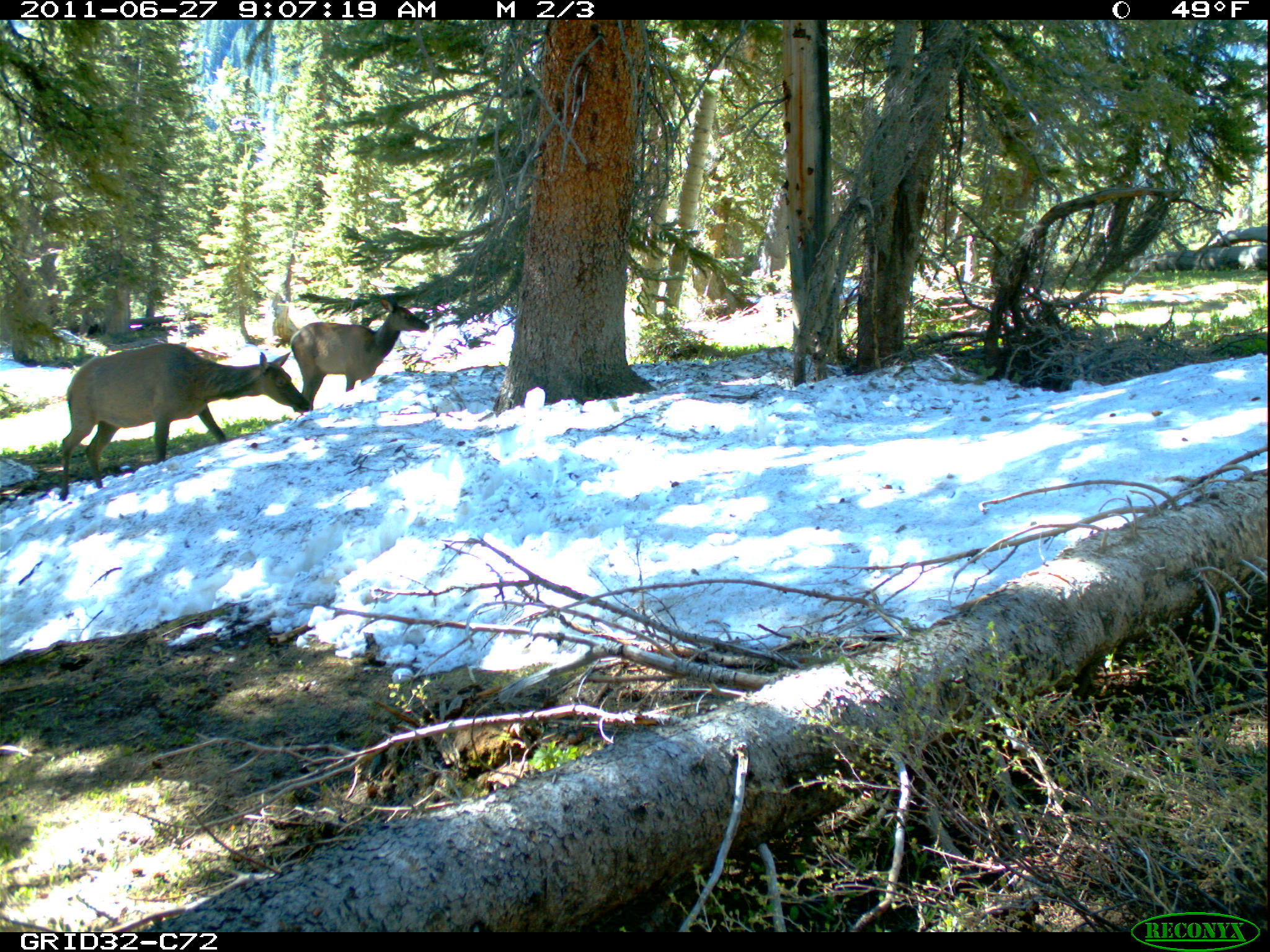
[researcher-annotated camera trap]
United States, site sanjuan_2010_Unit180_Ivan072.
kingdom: Animalia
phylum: Chordata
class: Mammalia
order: Artiodactyla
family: Cervidae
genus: Cervus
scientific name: Cervus elaphus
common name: red deer